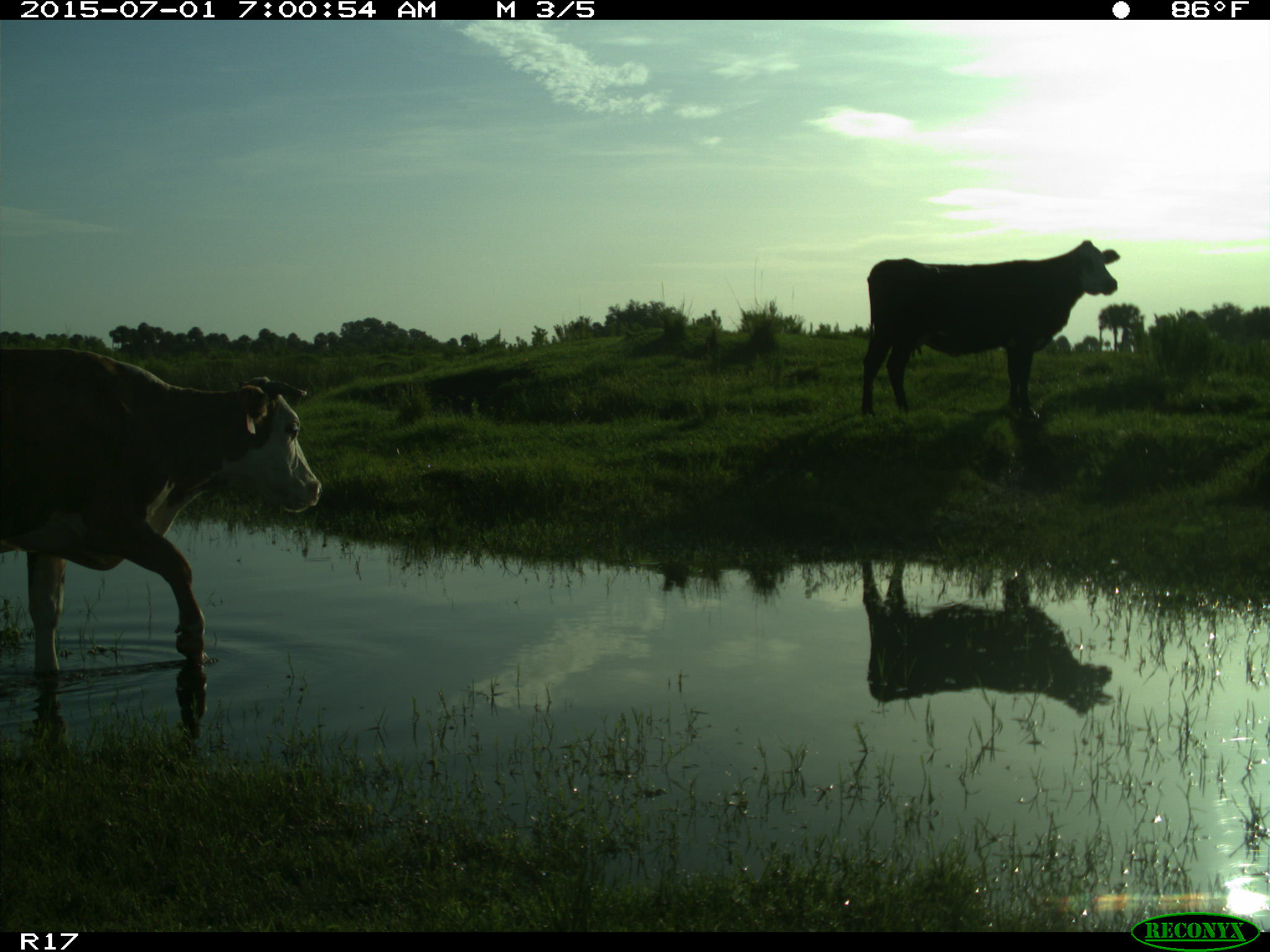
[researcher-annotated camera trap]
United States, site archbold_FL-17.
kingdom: Animalia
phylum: Chordata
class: Mammalia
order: Artiodactyla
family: Bovidae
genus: Bos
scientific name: Bos taurus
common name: domestic cow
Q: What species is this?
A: Bos taurus (domestic cow).